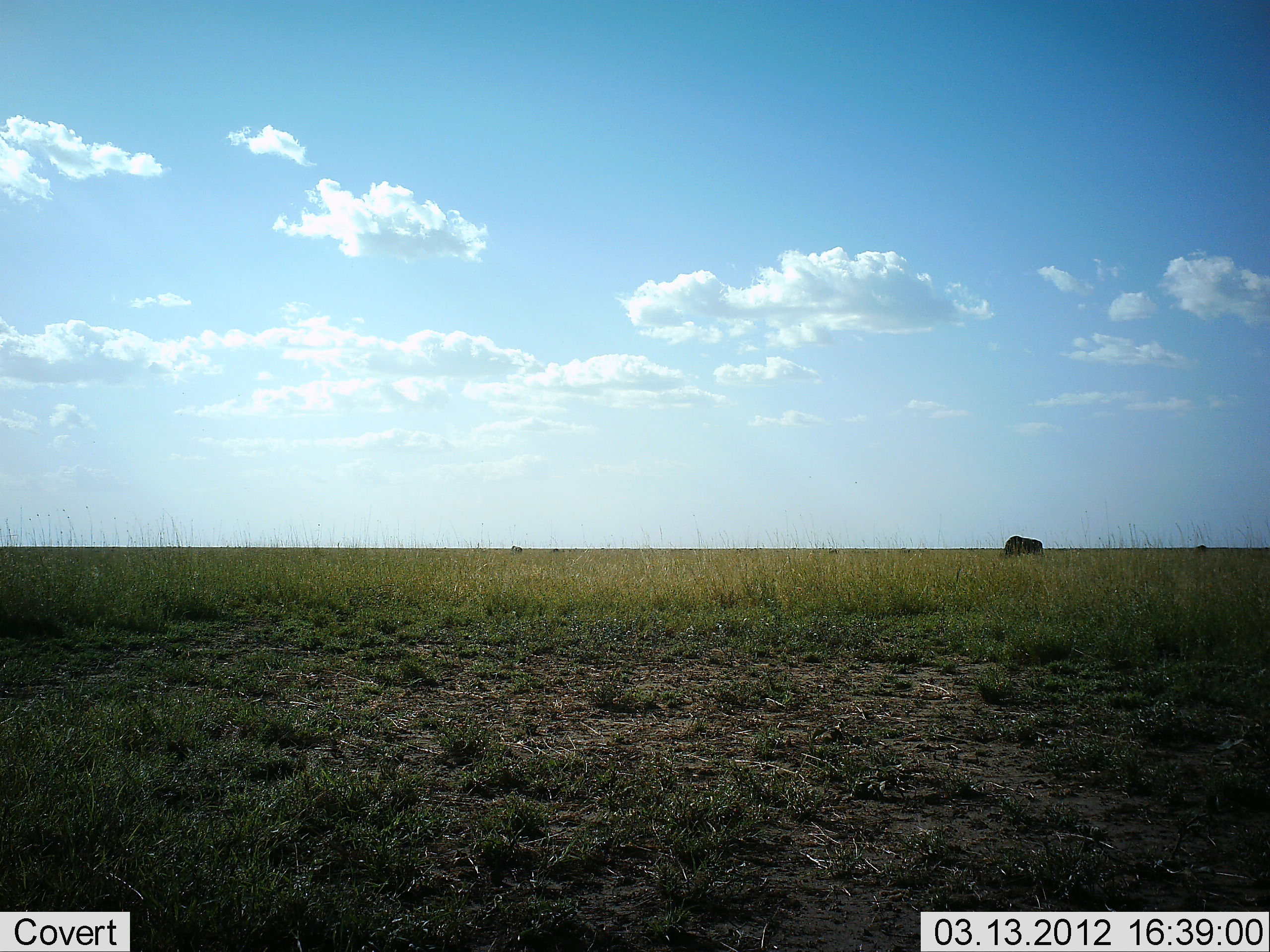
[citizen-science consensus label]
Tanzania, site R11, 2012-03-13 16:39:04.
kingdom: Animalia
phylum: Chordata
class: Mammalia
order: Artiodactyla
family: Bovidae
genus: Connochaetes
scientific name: Connochaetes taurinus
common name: blue wildebeest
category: wildebeest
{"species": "wildebeest (blue wildebeest) (Connochaetes taurinus)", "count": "1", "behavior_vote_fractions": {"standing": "30%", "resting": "10%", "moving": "0%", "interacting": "0%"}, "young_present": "0%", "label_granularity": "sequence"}